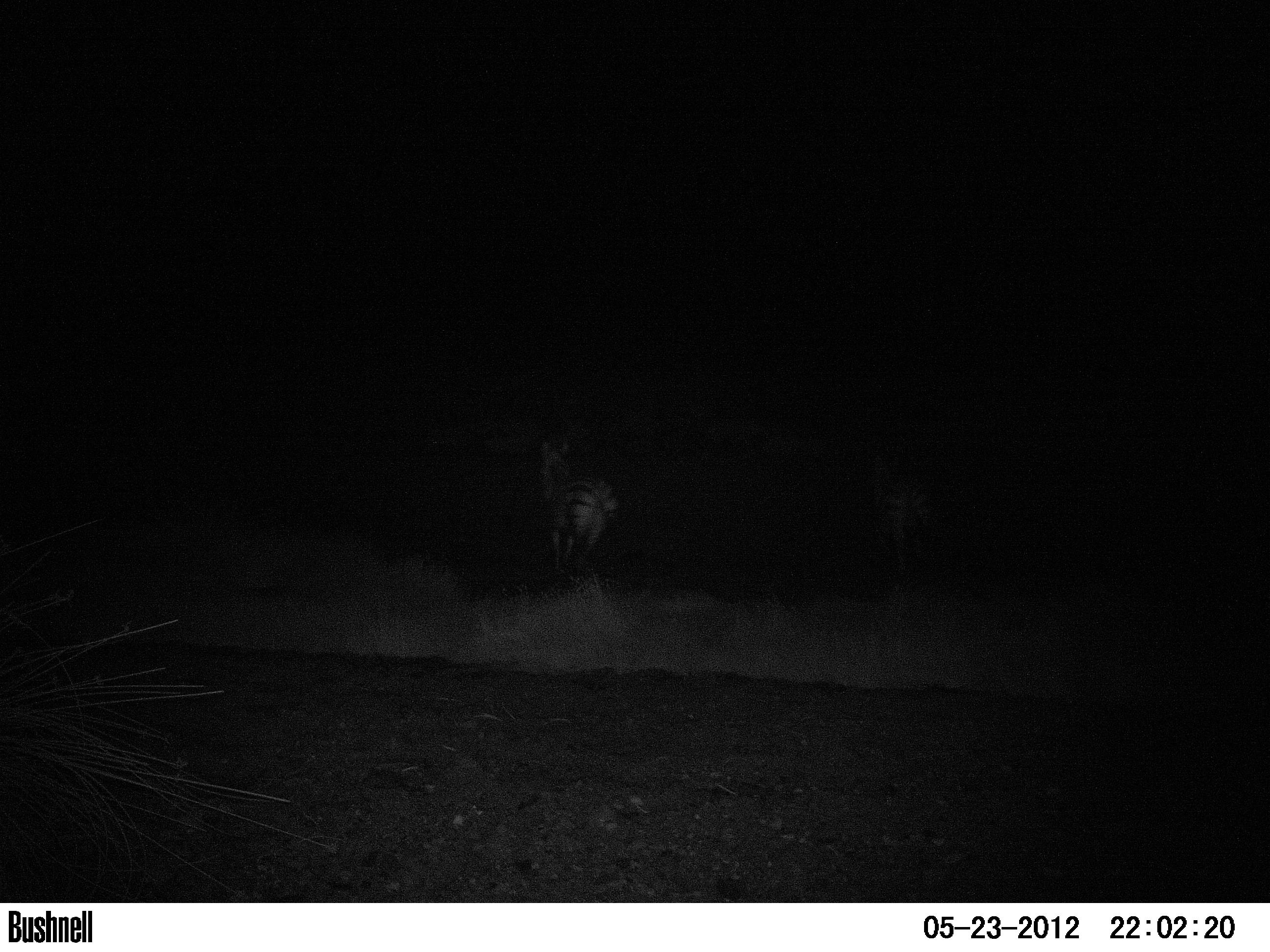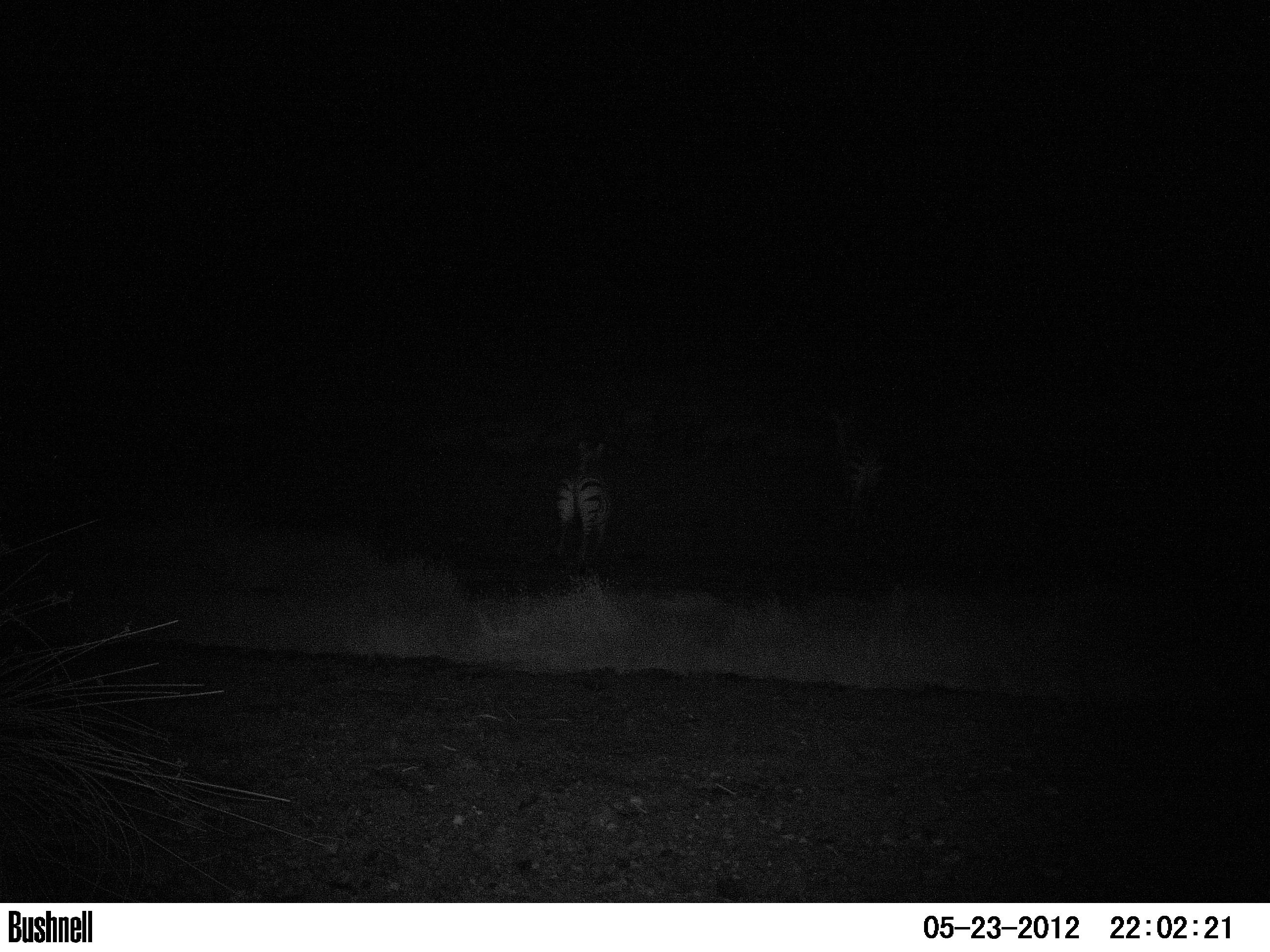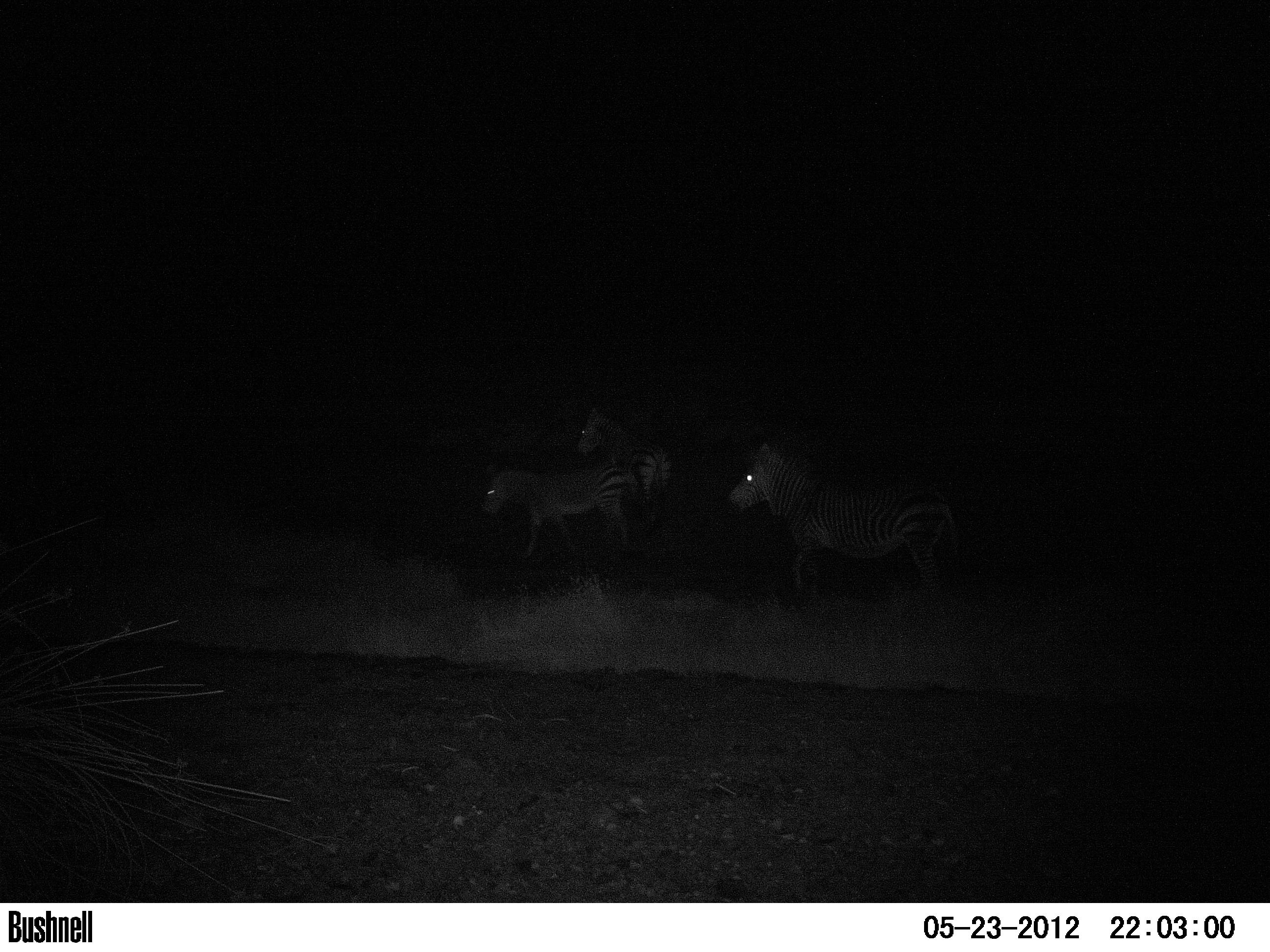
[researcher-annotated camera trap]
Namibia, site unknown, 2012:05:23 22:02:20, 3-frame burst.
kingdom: Animalia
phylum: Chordata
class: Mammalia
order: Perissodactyla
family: Equidae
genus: Equus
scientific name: Equus zebra hartmannae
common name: hartmann's mountain zebra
Equus zebra hartmannae (hartmann's mountain zebra).